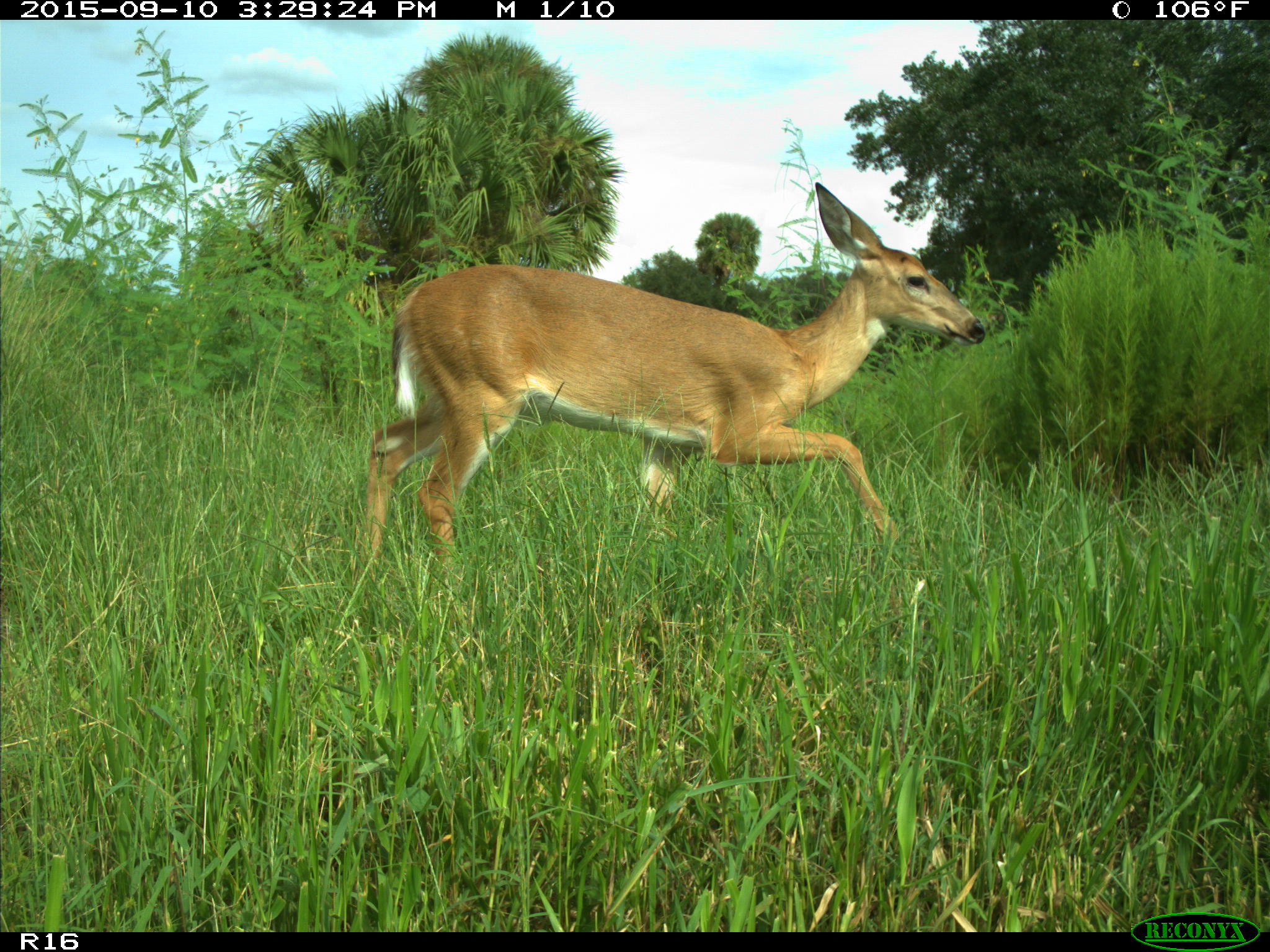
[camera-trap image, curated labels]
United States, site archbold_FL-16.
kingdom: Animalia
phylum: Chordata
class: Mammalia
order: Artiodactyla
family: Cervidae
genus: Odocoileus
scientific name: Odocoileus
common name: deer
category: unidentified deer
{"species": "unidentified deer (deer) (Odocoileus)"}